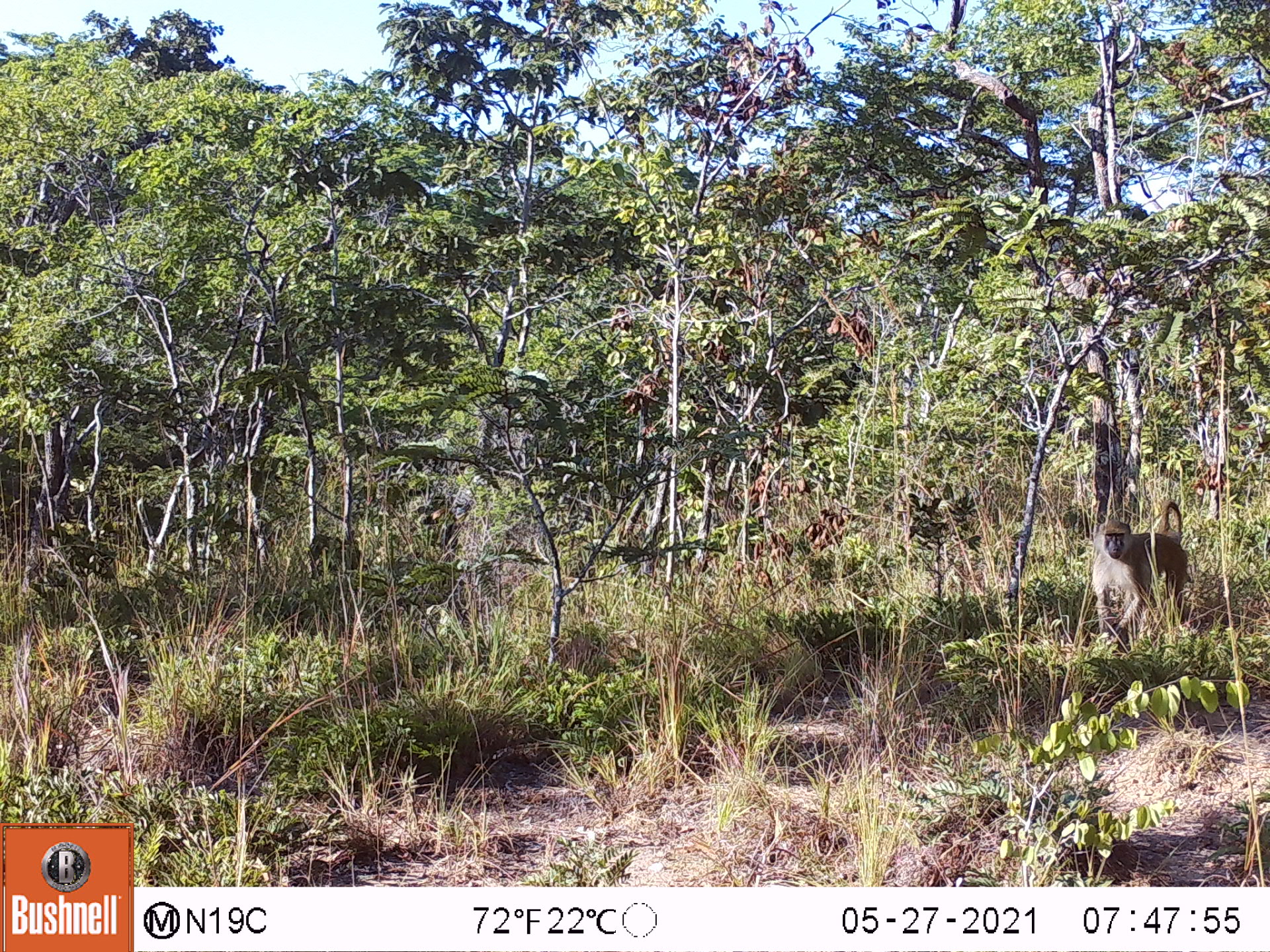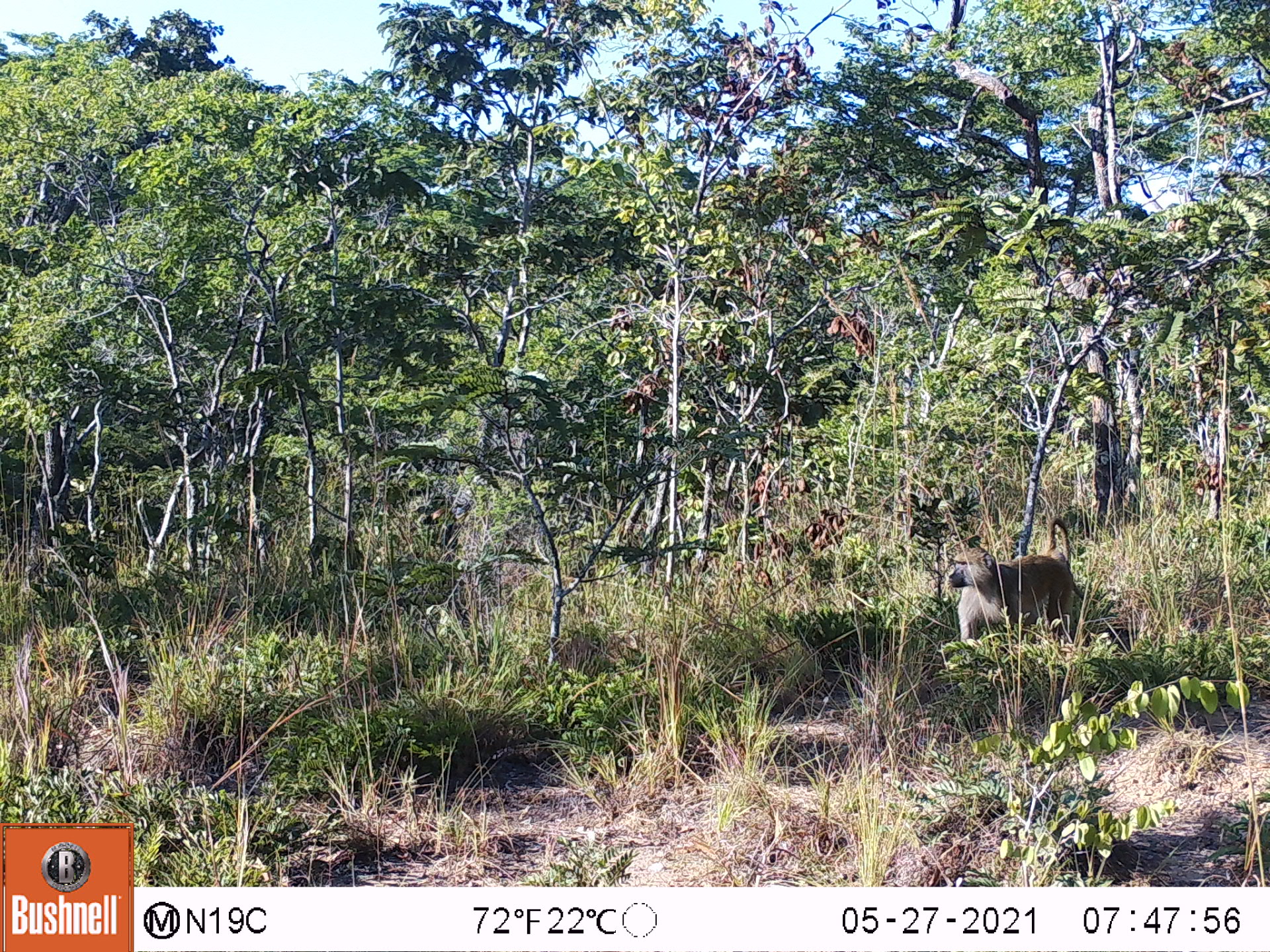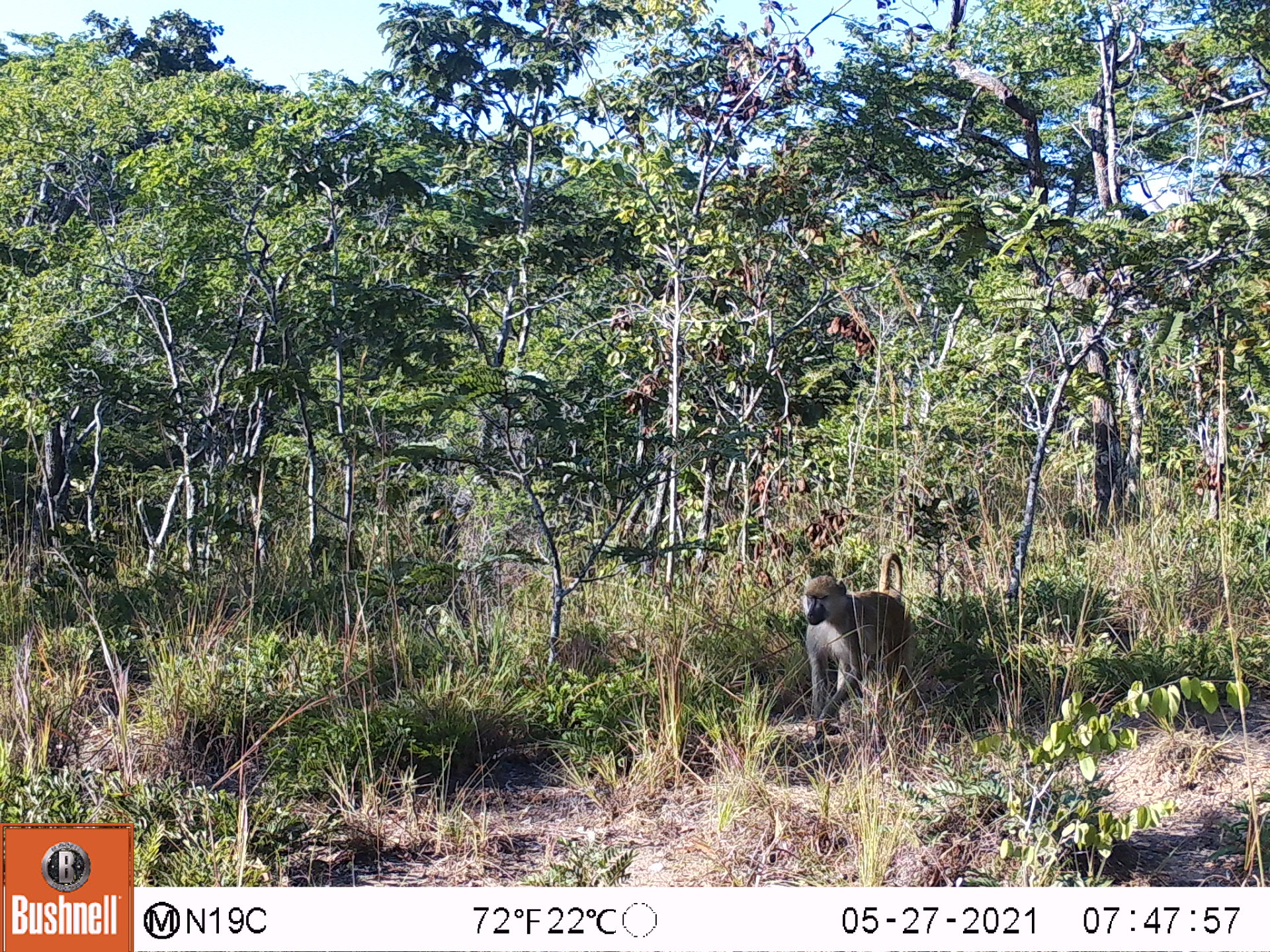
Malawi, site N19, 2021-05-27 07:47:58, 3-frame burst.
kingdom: Animalia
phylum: Chordata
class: Mammalia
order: Primates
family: Cercopithecidae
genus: Papio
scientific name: Papio cynocephalus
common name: yellow baboon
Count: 1.